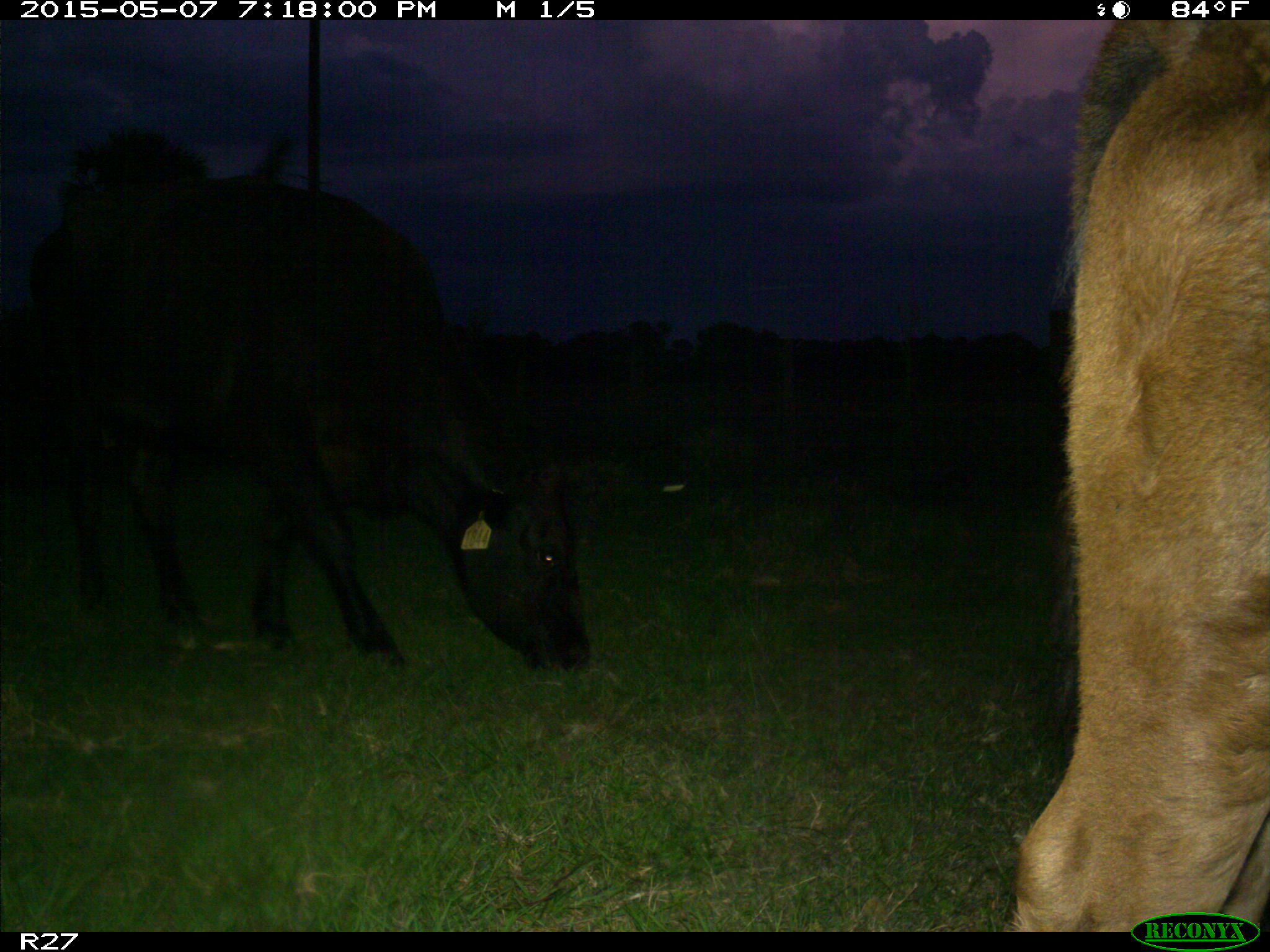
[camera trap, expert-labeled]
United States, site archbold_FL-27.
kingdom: Animalia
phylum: Chordata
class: Mammalia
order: Artiodactyla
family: Bovidae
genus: Bos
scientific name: Bos taurus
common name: domestic cow